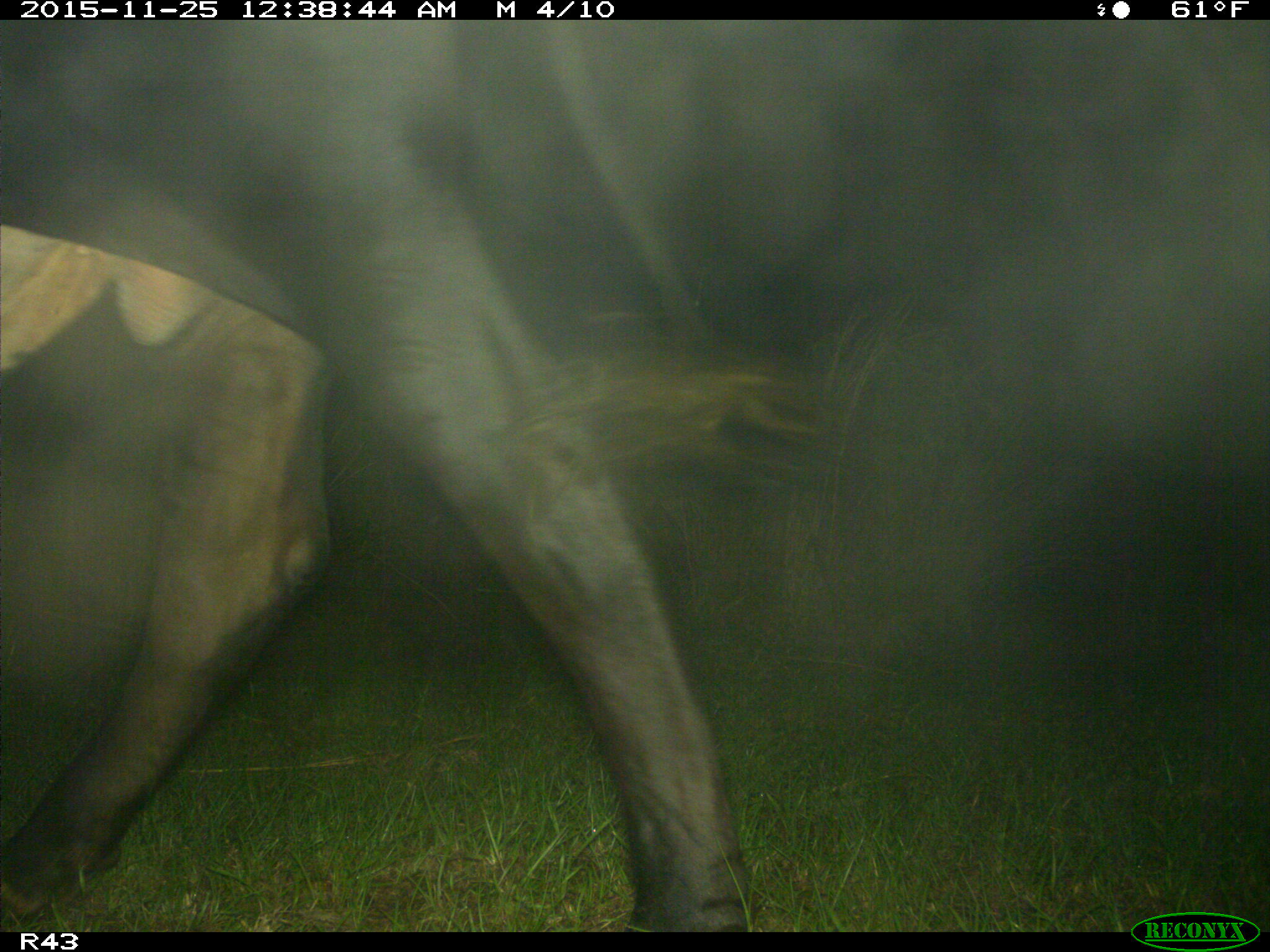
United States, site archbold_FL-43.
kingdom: Animalia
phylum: Chordata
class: Mammalia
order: Artiodactyla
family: Bovidae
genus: Bos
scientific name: Bos taurus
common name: domestic cow